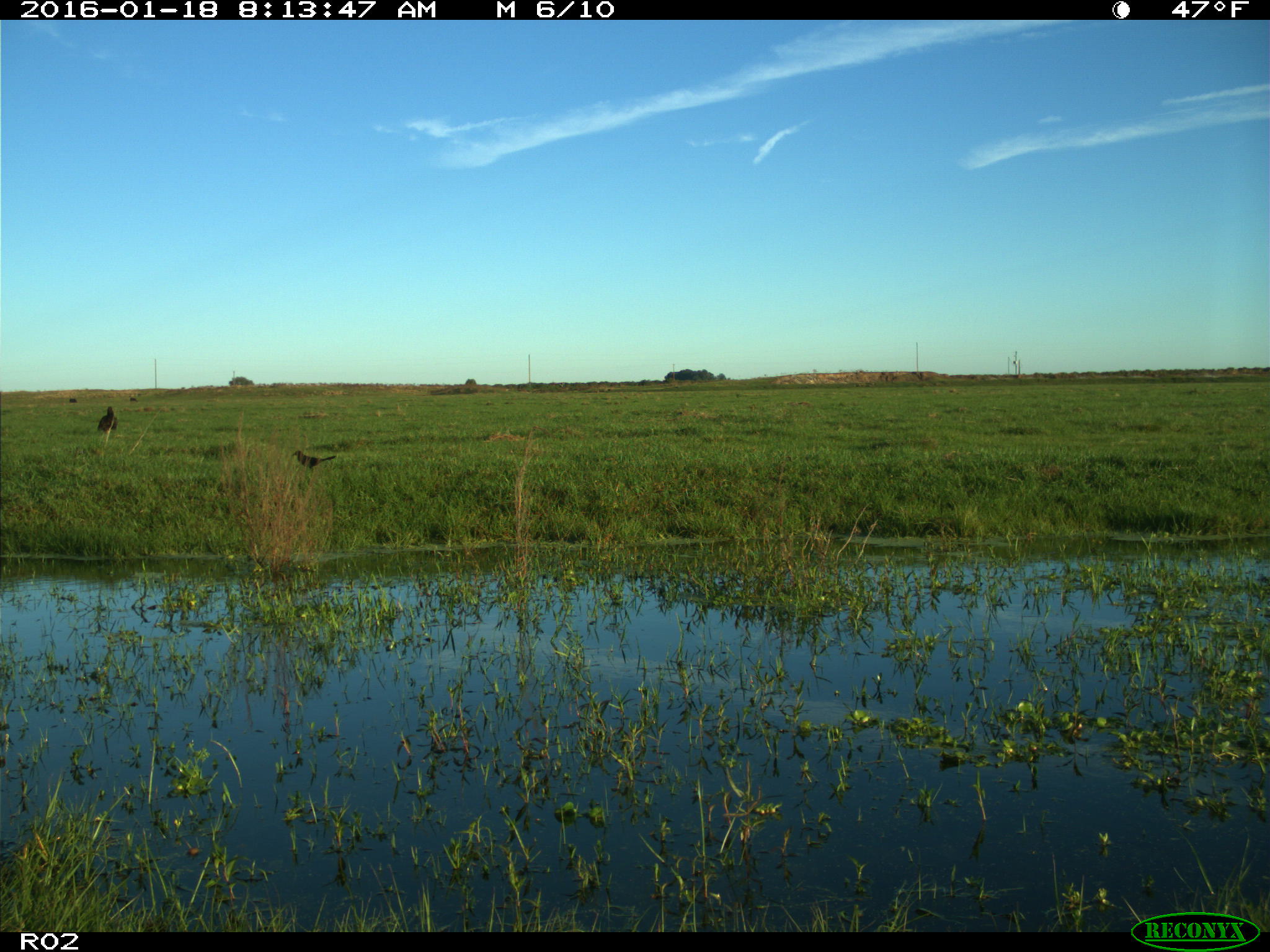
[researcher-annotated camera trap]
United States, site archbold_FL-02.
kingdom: Animalia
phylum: Chordata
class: Aves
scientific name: Aves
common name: birds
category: unidentified bird